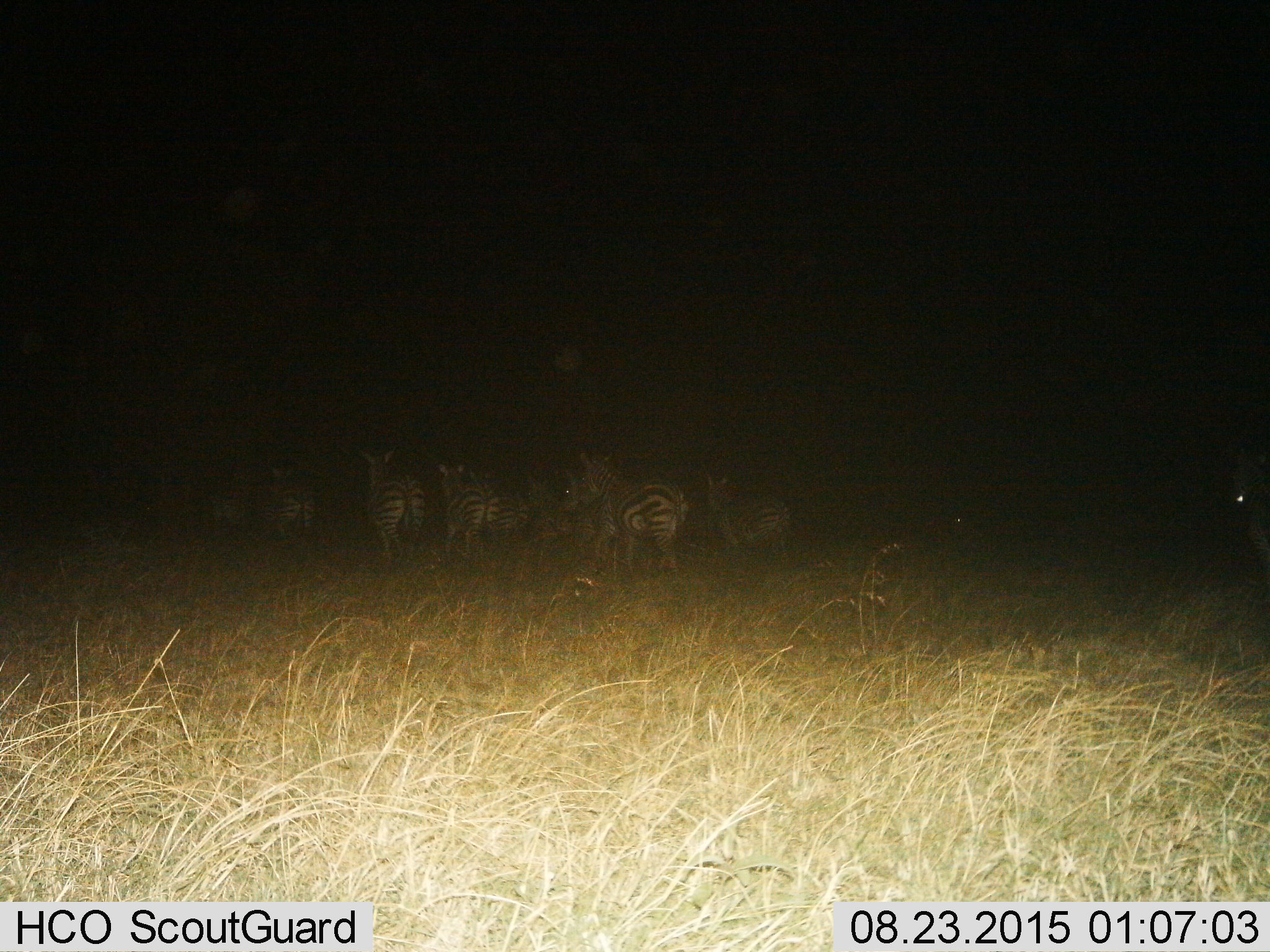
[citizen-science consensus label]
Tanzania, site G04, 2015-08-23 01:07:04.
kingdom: Animalia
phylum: Chordata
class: Mammalia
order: Perissodactyla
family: Equidae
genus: Equus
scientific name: Equus quagga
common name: plains zebra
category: zebra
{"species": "zebra (plains zebra) (Equus quagga)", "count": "10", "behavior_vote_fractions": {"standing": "25%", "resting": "5%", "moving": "85%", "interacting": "0%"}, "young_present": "15%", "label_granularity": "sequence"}